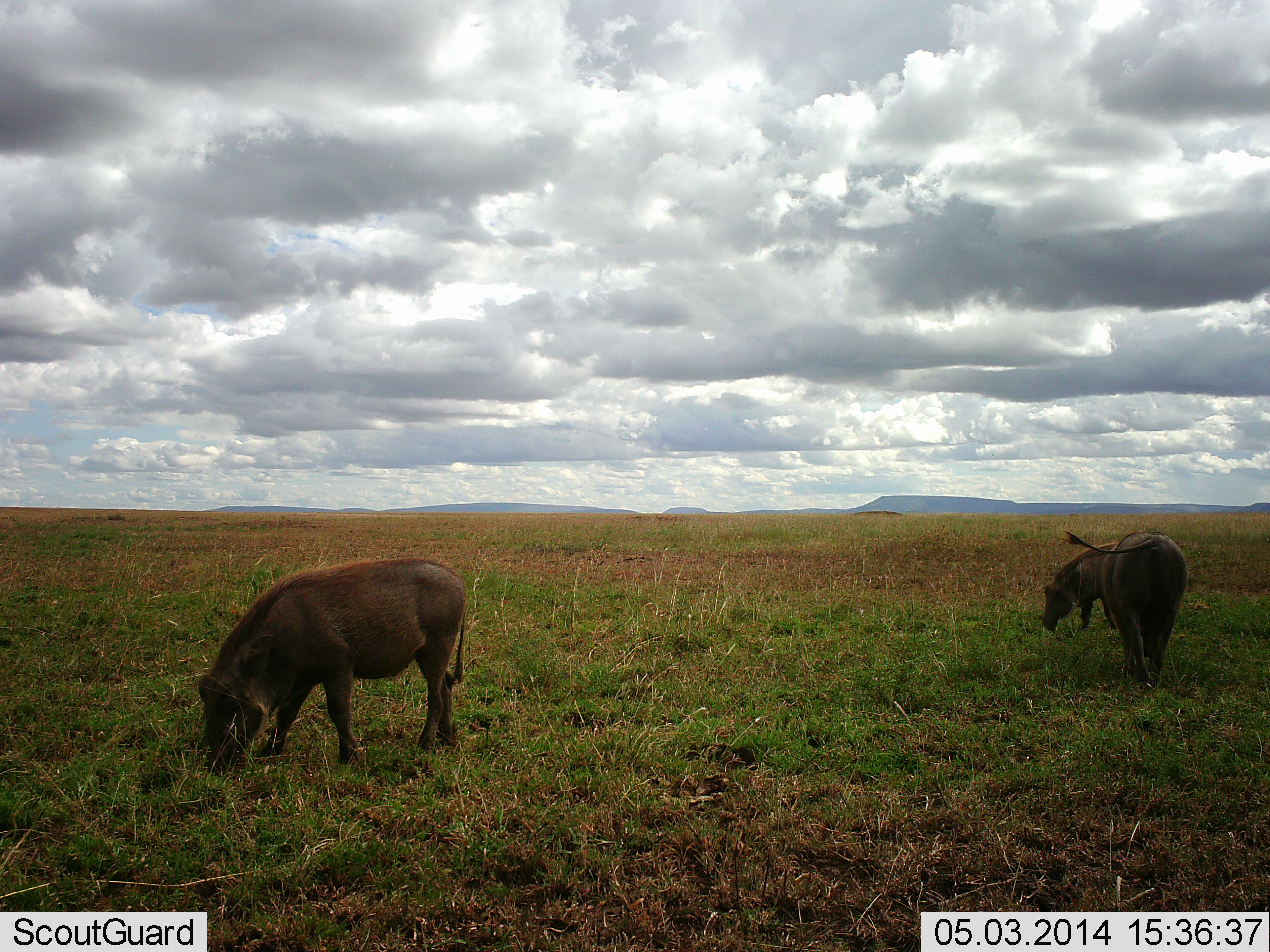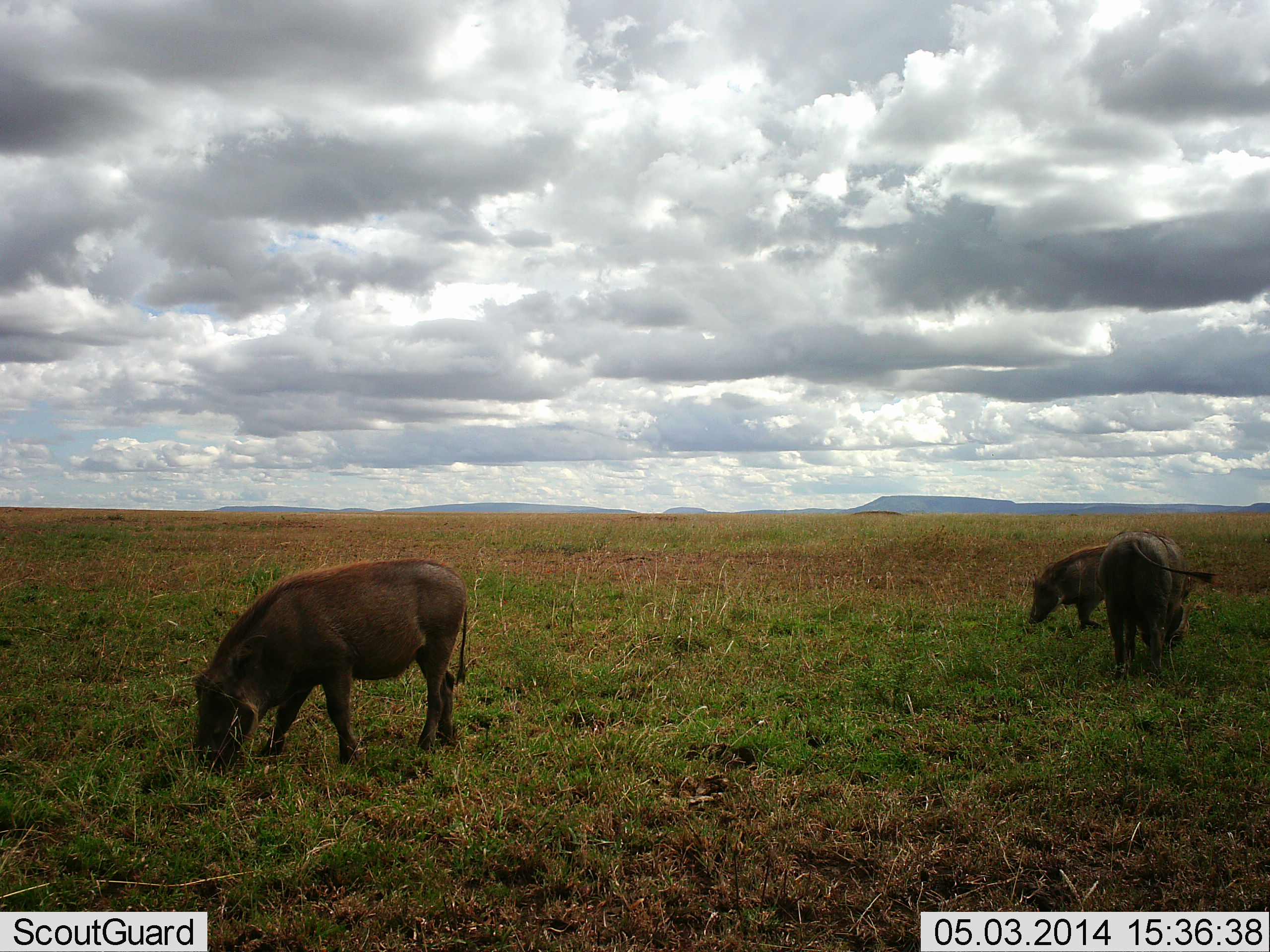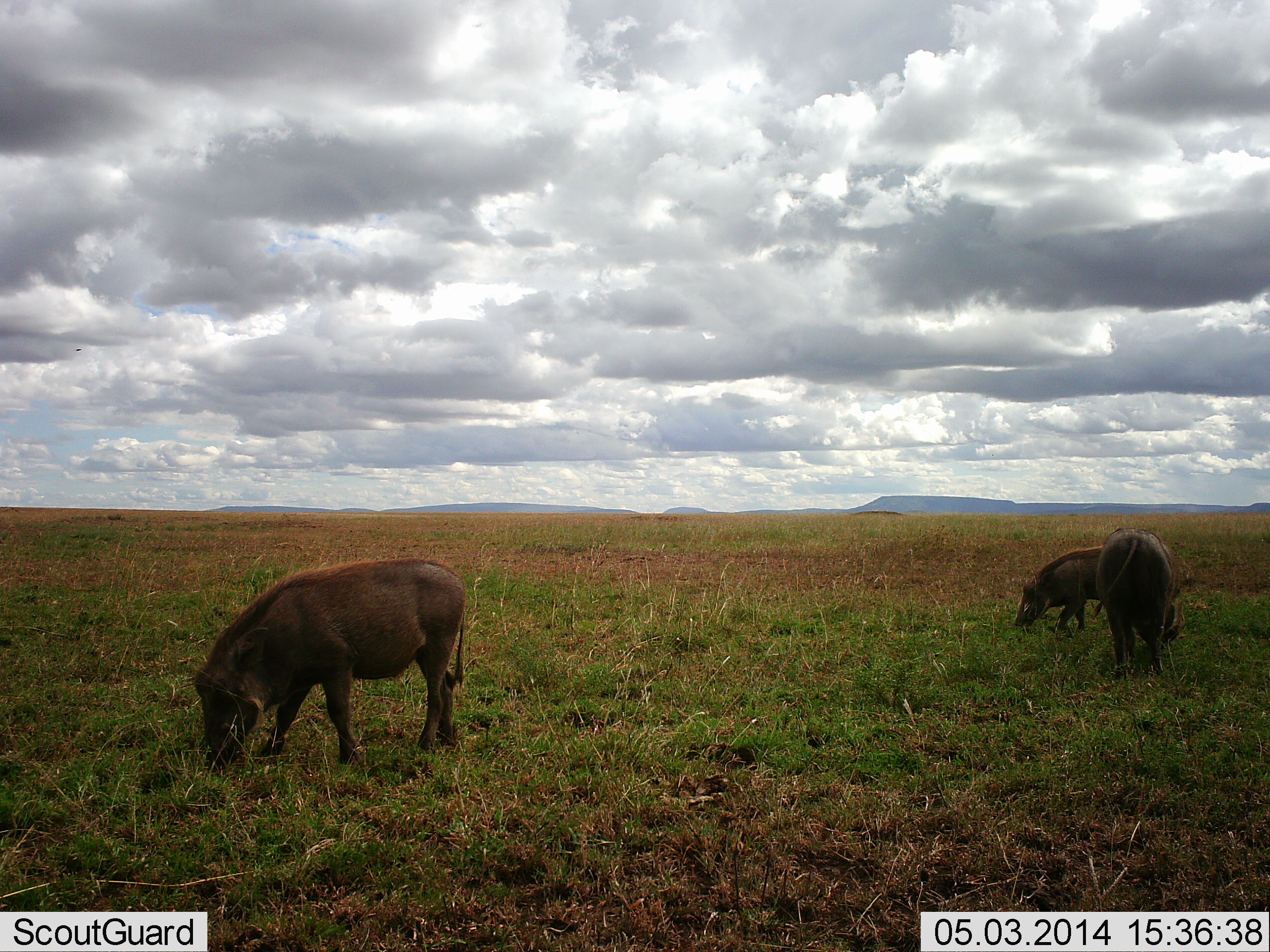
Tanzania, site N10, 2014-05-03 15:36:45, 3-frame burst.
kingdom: Animalia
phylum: Chordata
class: Mammalia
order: Artiodactyla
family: Suidae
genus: Phacochoerus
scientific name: Phacochoerus africanus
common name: warthog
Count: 3.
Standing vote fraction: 31%.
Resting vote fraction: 0%.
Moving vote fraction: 12%.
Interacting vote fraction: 0%.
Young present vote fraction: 0%.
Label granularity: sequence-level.